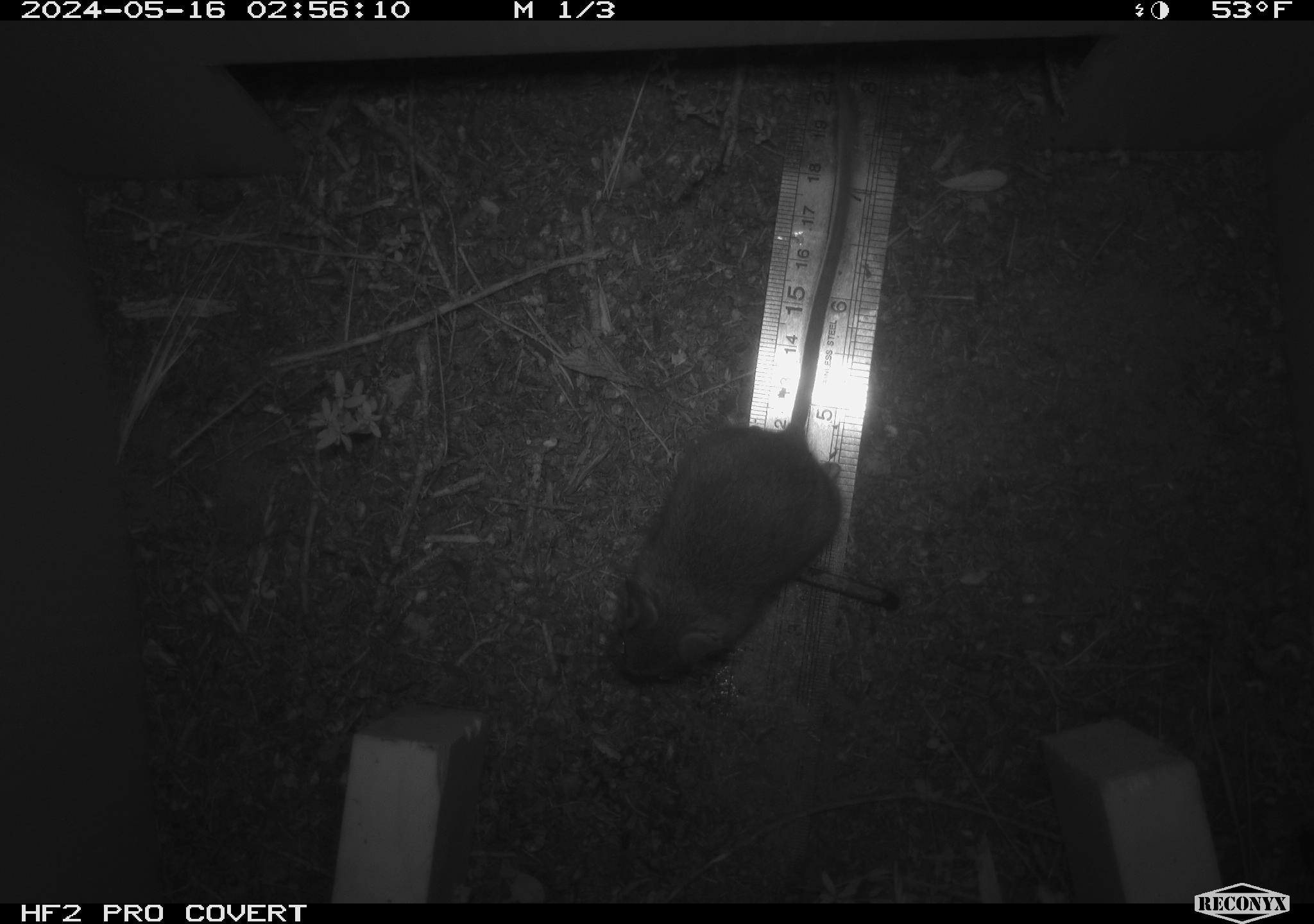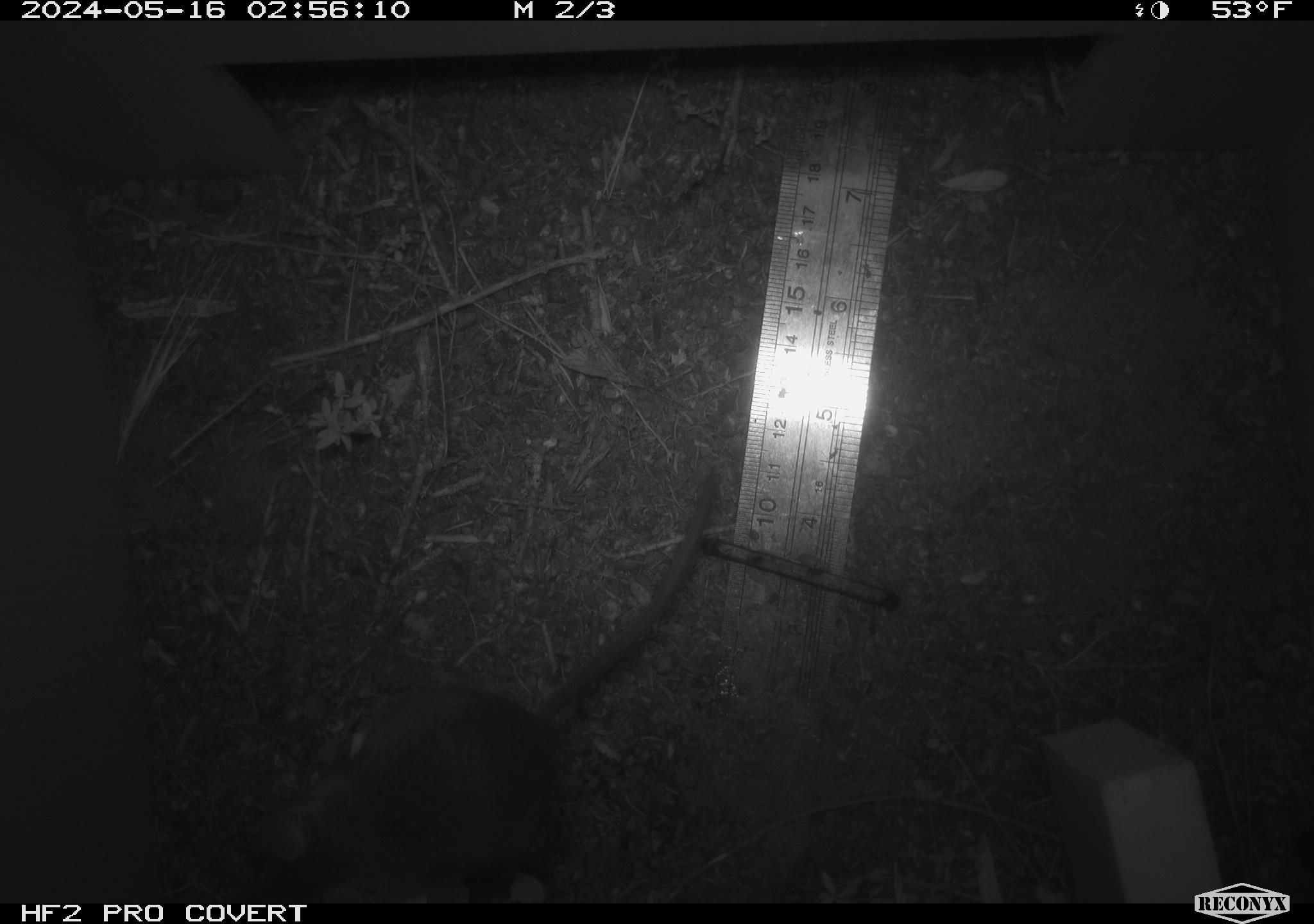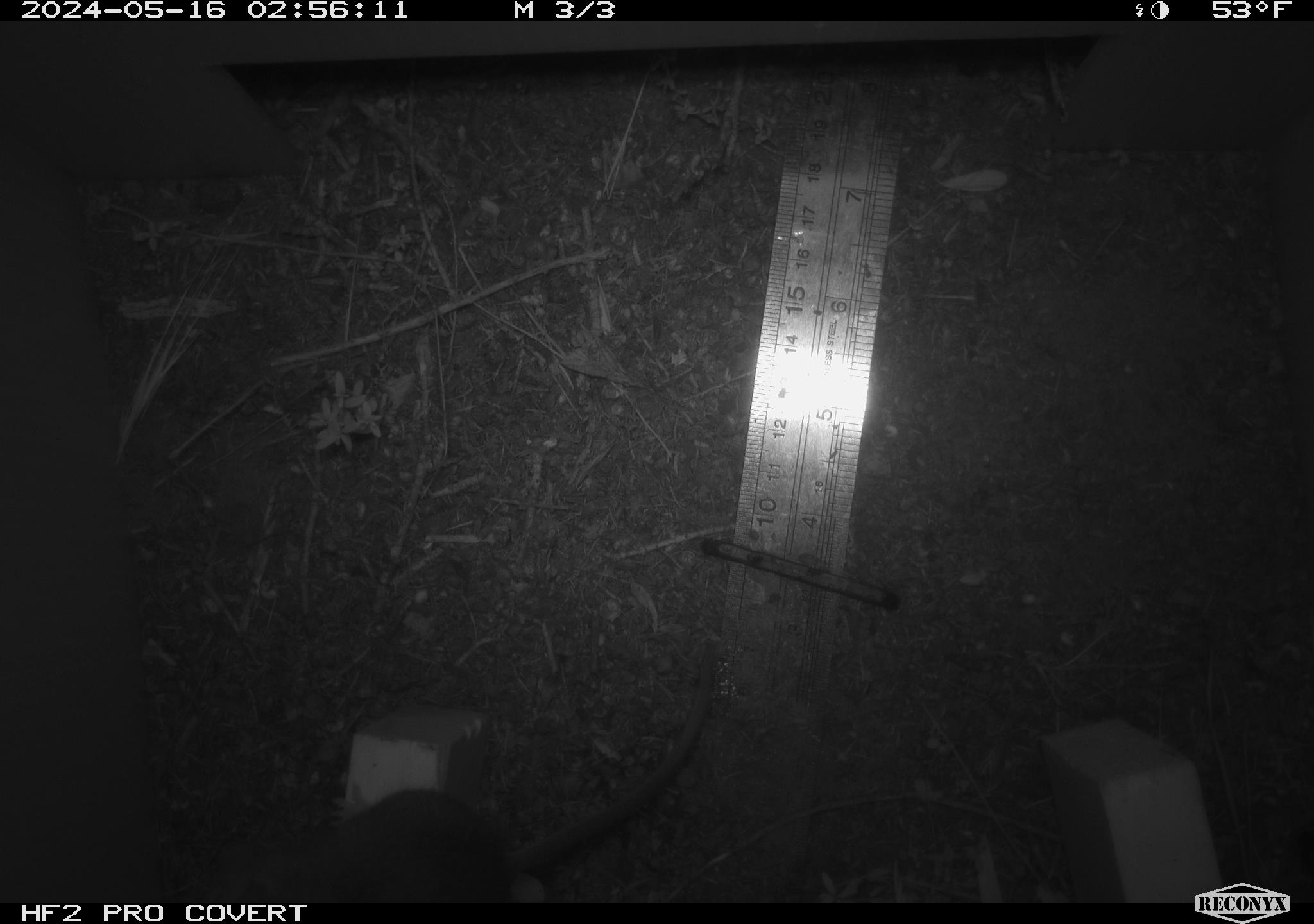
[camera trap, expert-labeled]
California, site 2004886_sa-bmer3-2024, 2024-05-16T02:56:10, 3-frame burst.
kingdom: Animalia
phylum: Chordata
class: Mammalia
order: Rodentia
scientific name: Rodentia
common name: mouse species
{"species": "mouse species (Rodentia)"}